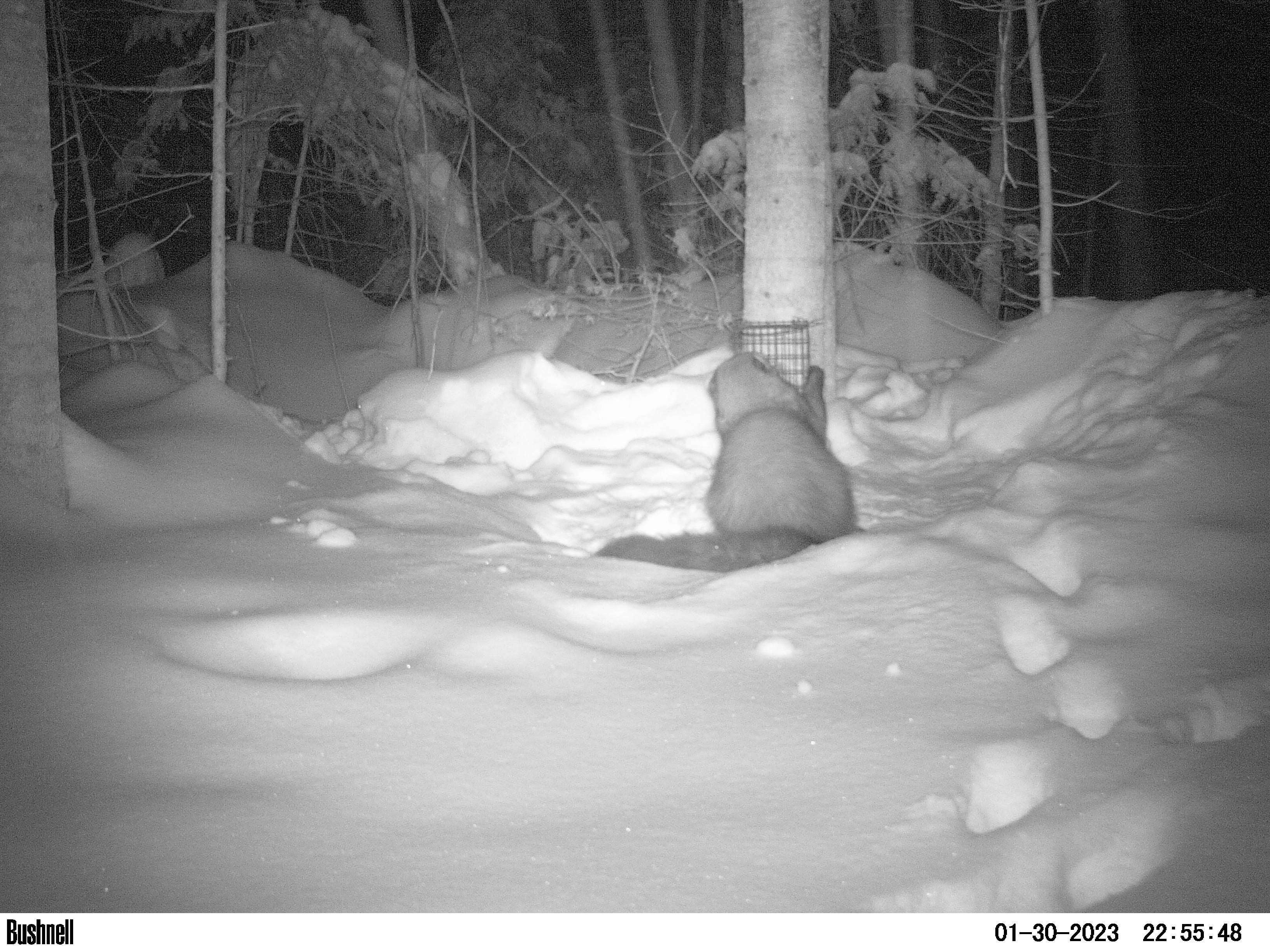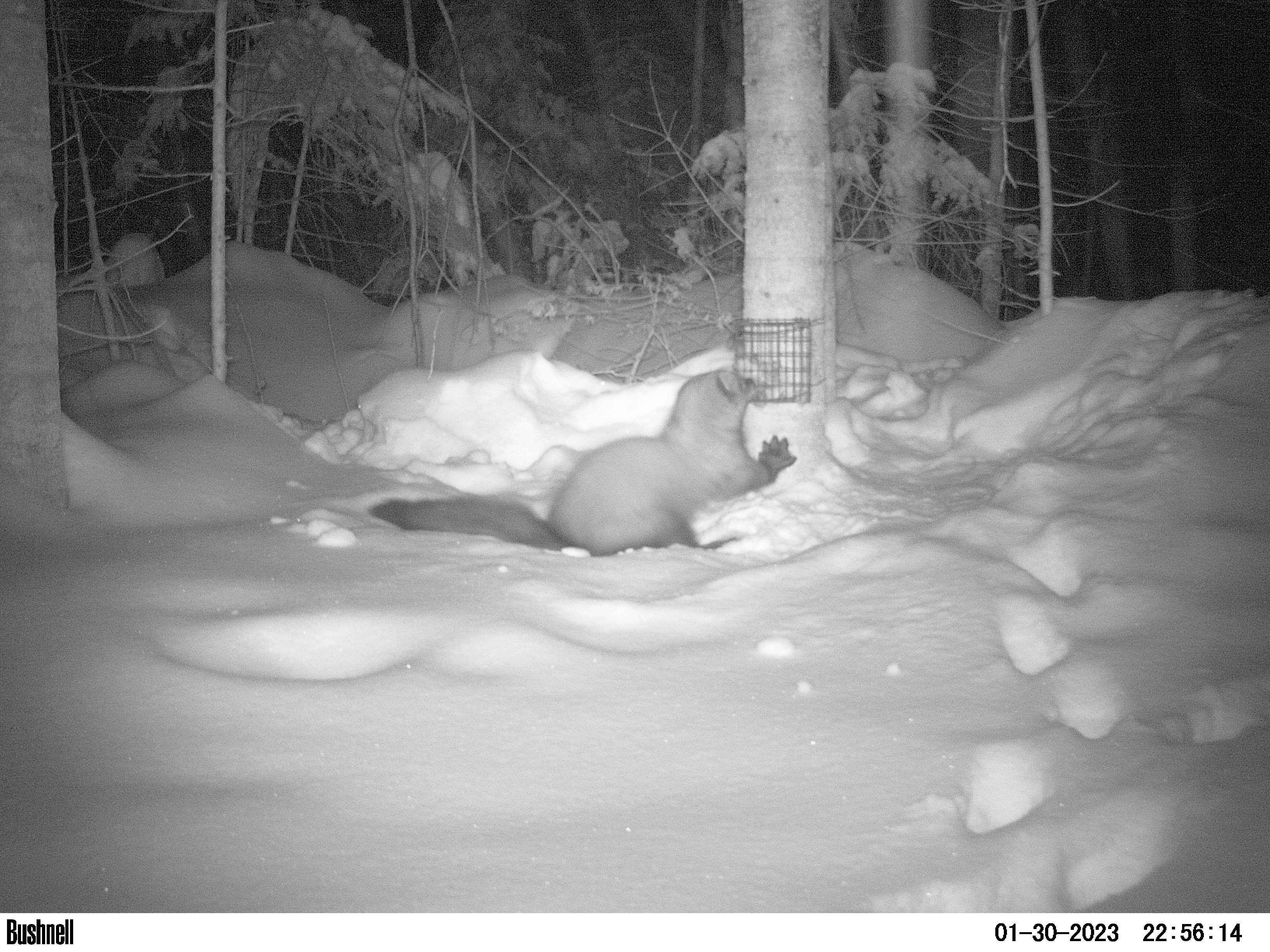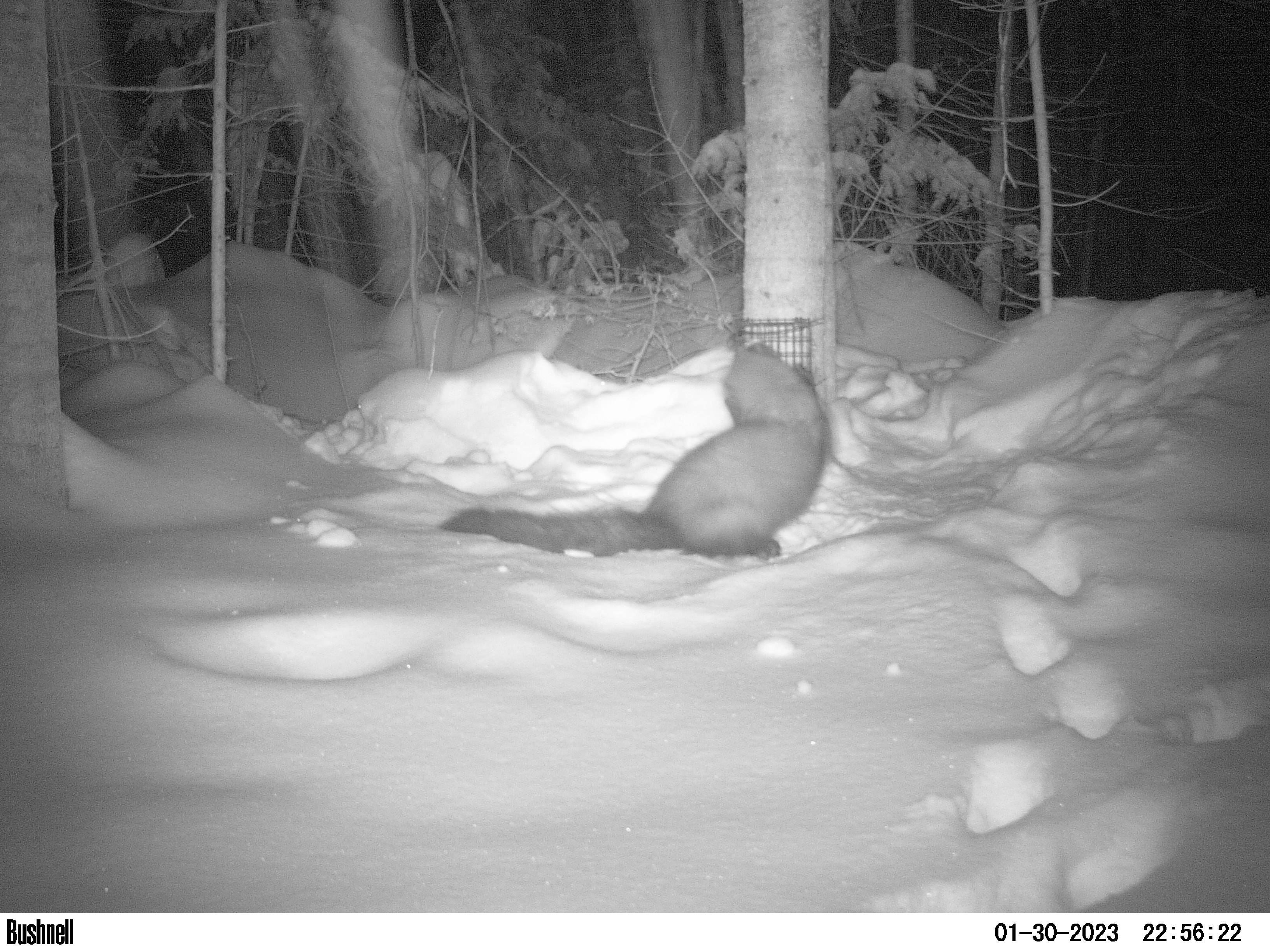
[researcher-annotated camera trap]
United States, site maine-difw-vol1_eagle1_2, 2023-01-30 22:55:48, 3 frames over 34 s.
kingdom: Animalia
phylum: Chordata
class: Mammalia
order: Carnivora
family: Mustelidae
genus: Pekania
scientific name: Pekania pennanti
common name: fisher